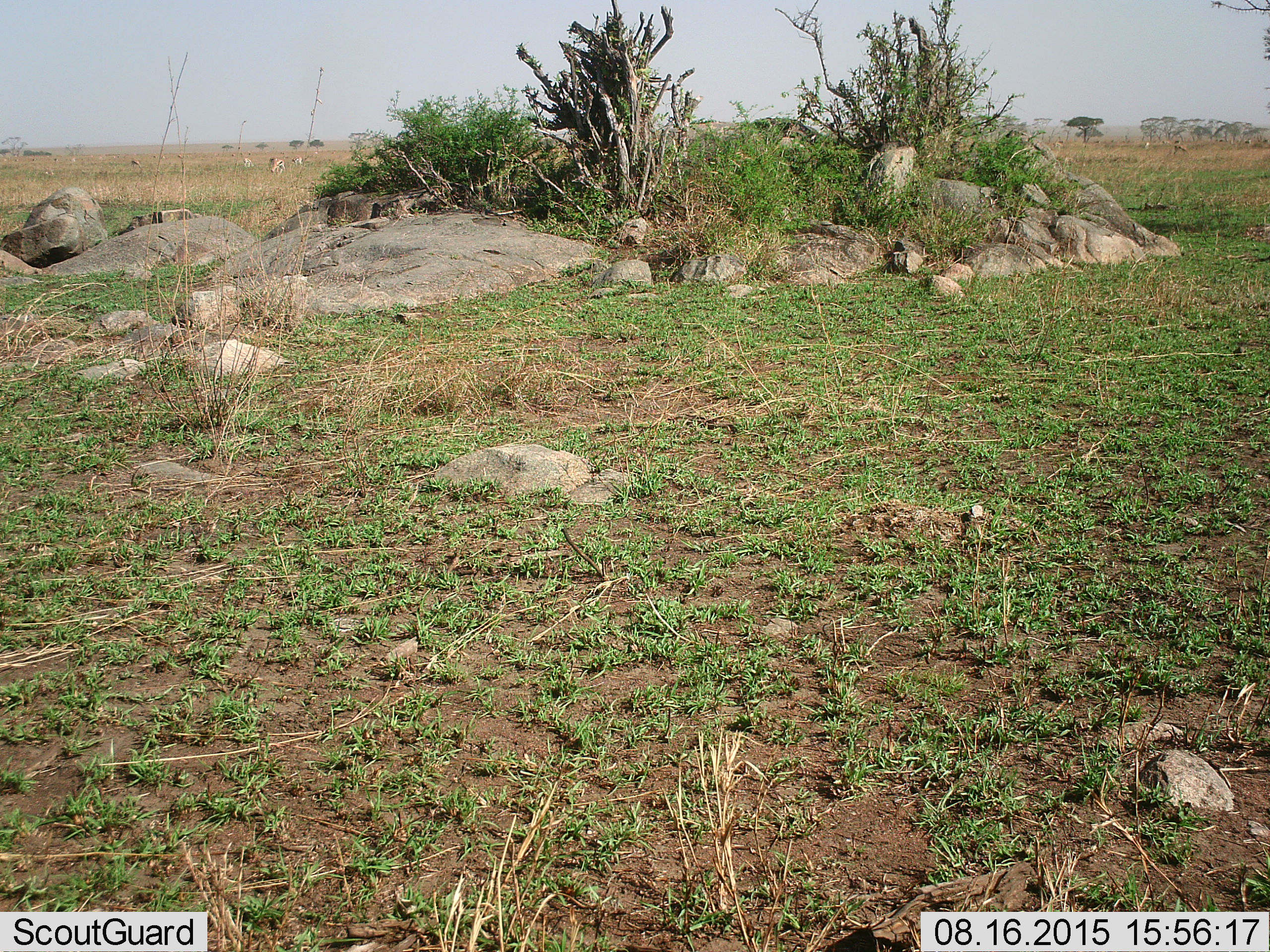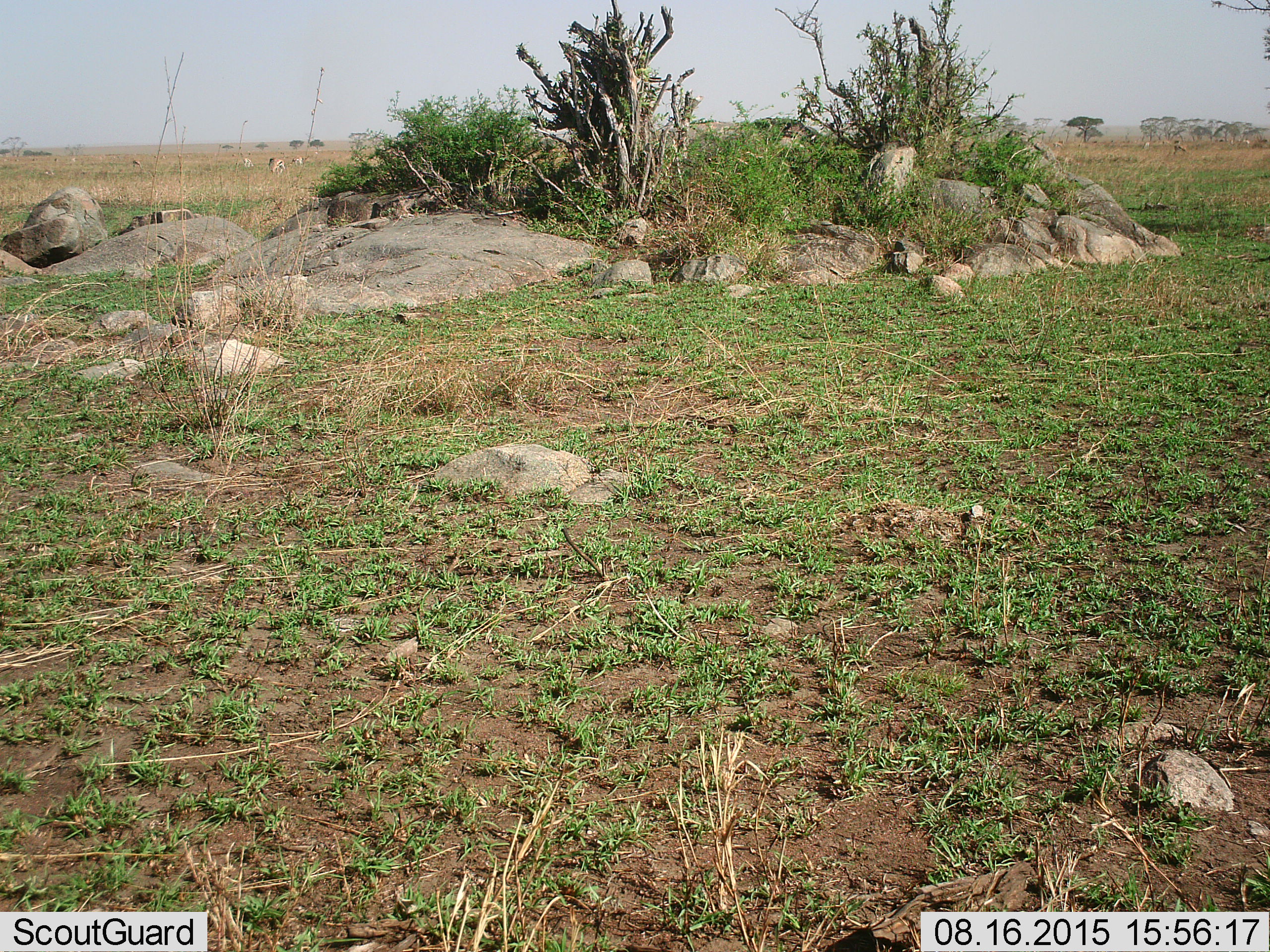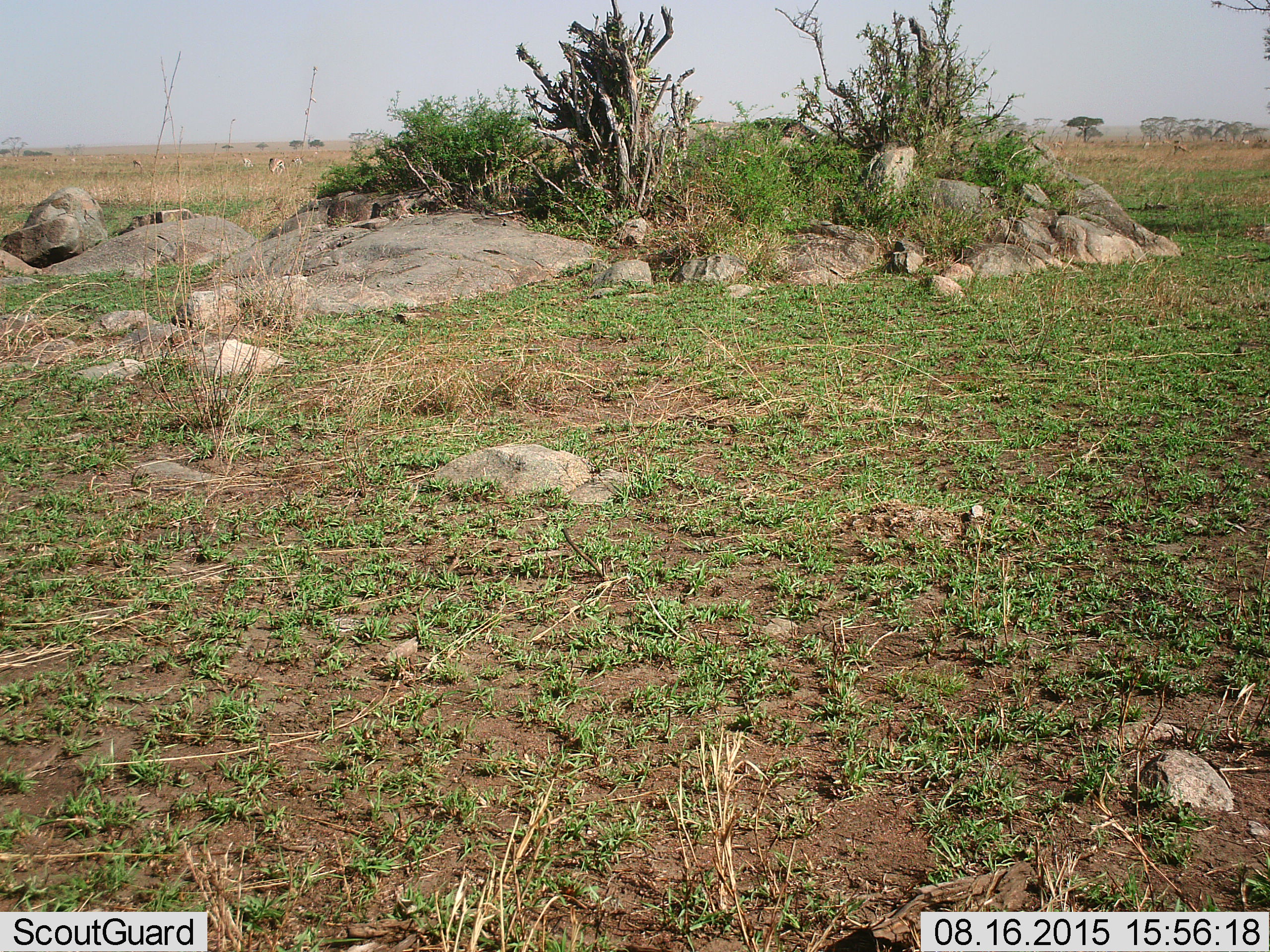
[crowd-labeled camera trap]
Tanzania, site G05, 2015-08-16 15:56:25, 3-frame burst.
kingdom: Animalia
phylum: Chordata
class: Mammalia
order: Artiodactyla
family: Bovidae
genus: Eudorcas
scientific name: Eudorcas thomsonii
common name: thomson's gazelle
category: gazellethomsons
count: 11-50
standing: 44%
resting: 0%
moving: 11%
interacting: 0%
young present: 0%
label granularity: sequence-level